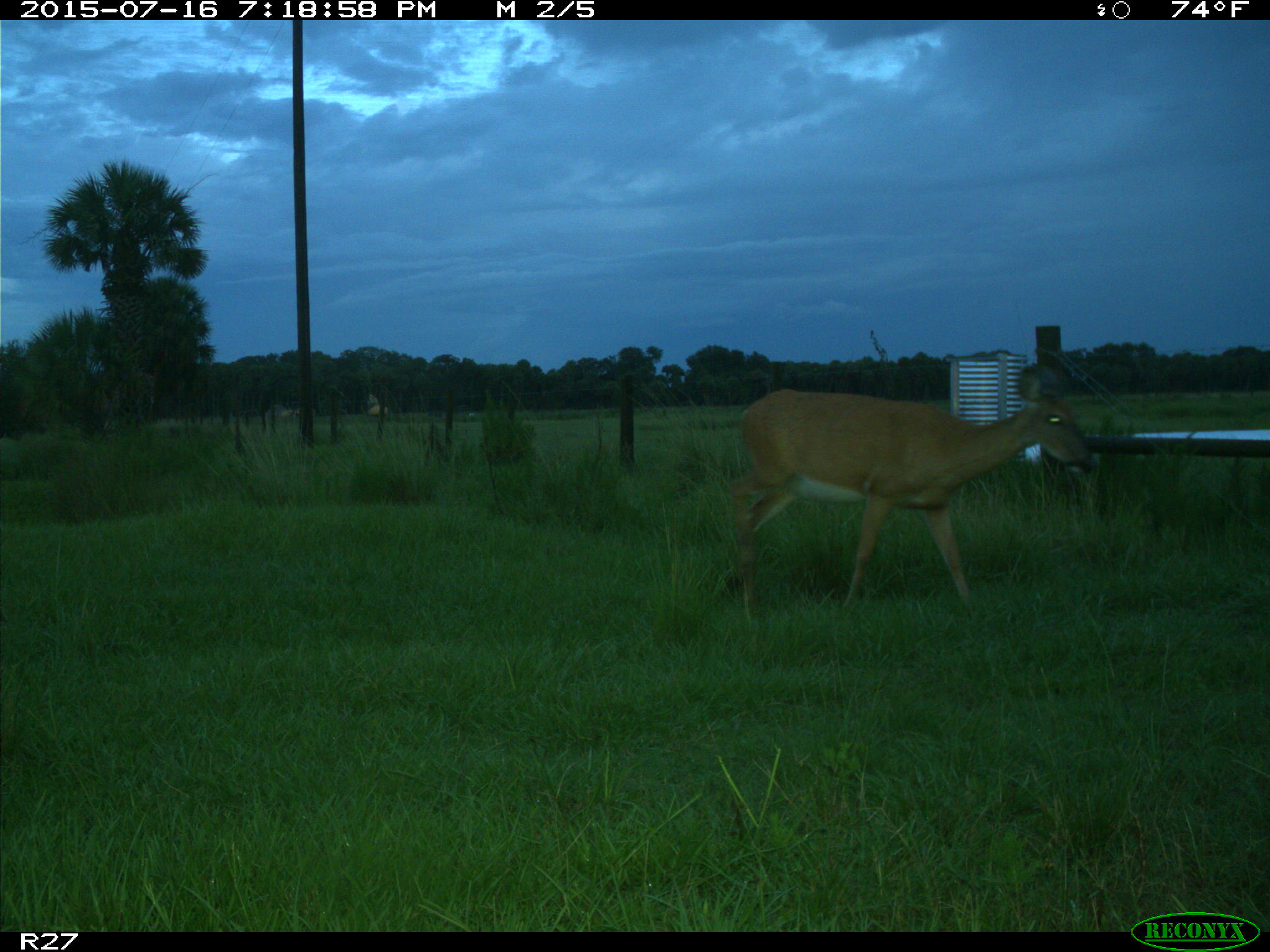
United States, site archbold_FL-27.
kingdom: Animalia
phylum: Chordata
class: Mammalia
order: Artiodactyla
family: Cervidae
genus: Odocoileus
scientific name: Odocoileus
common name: deer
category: unidentified deer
Unidentified deer (deer) (Odocoileus).